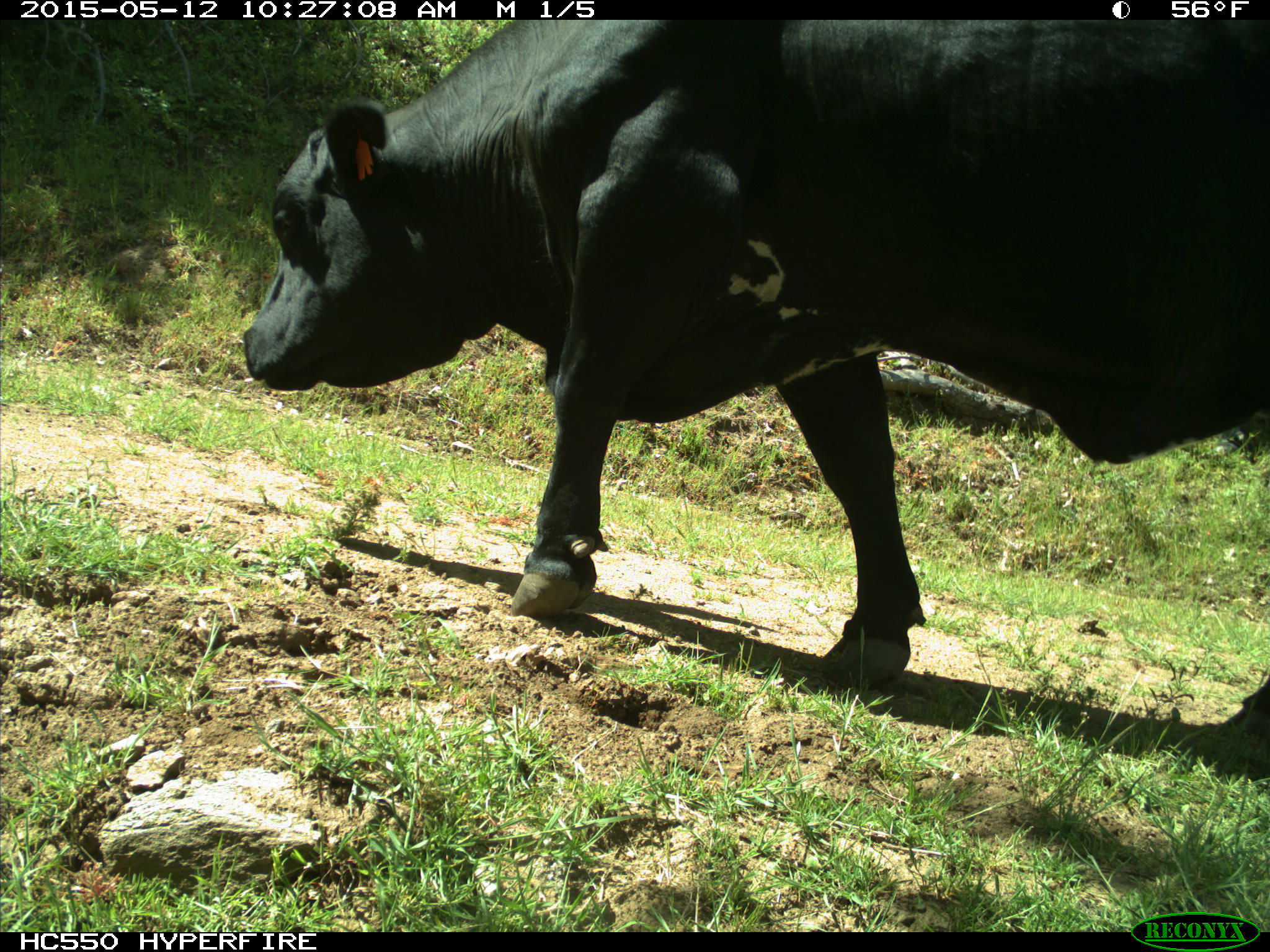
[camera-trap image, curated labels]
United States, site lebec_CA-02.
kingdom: Animalia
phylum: Chordata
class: Mammalia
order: Artiodactyla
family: Bovidae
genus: Bos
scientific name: Bos taurus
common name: domestic cow